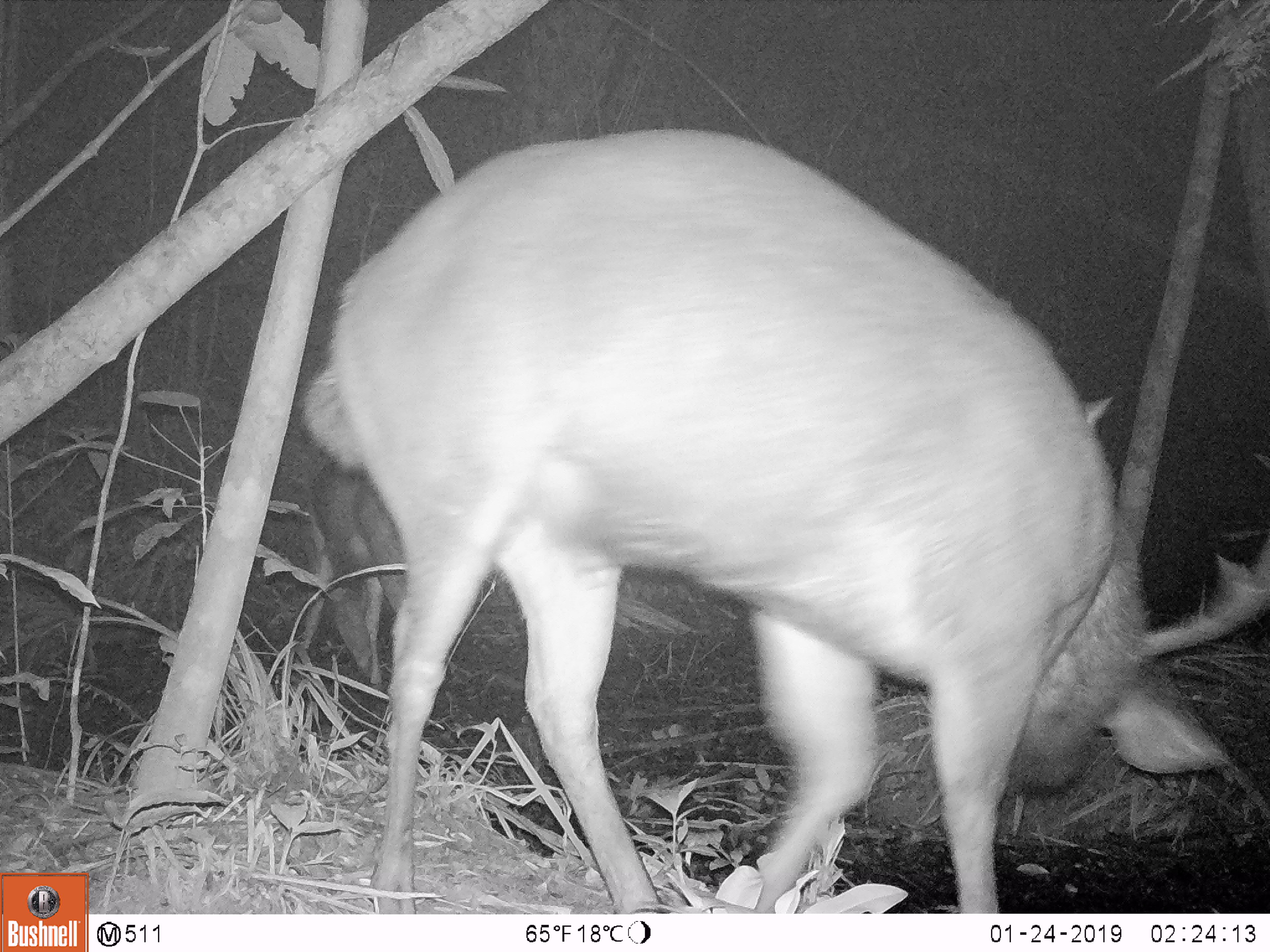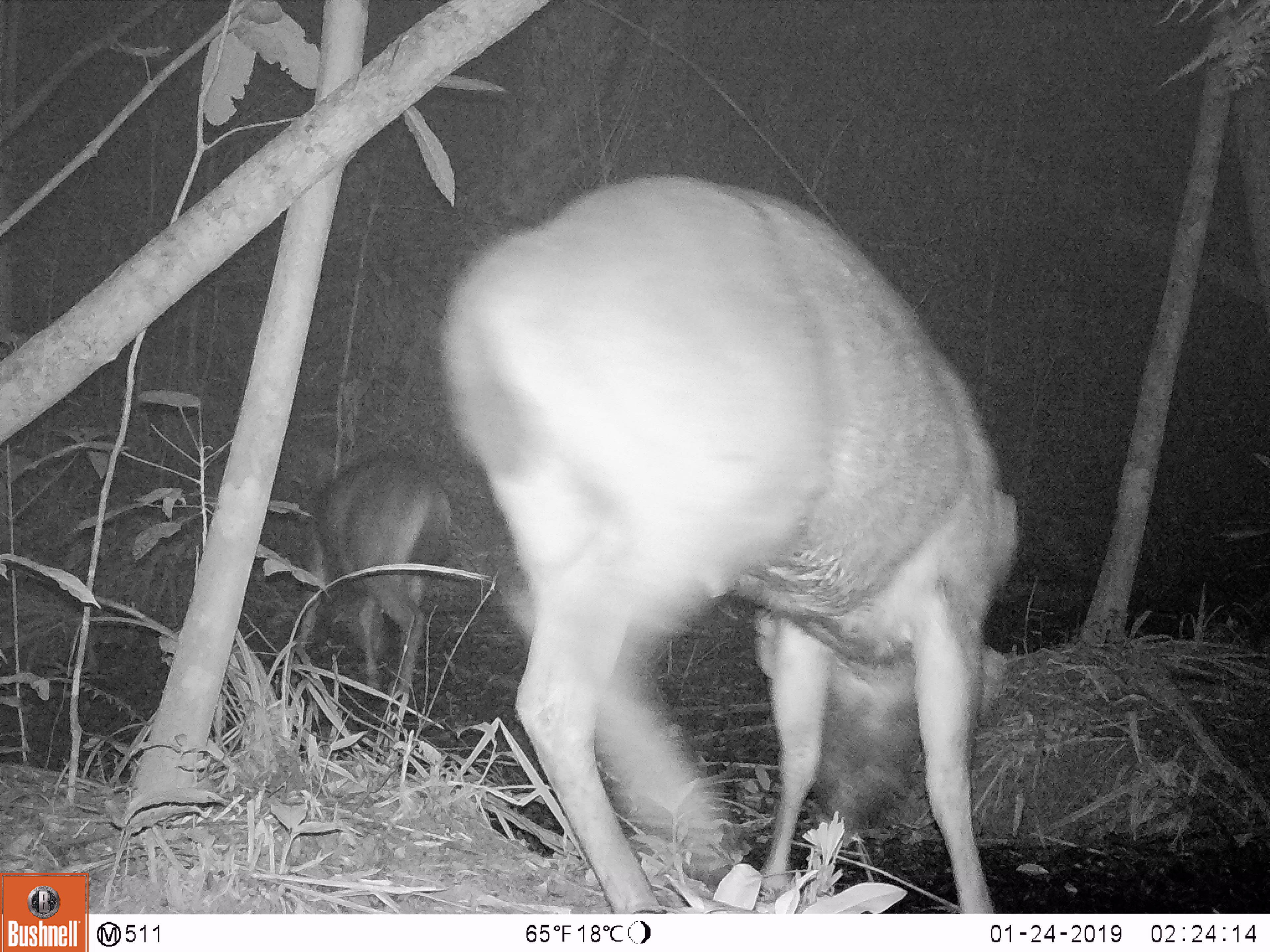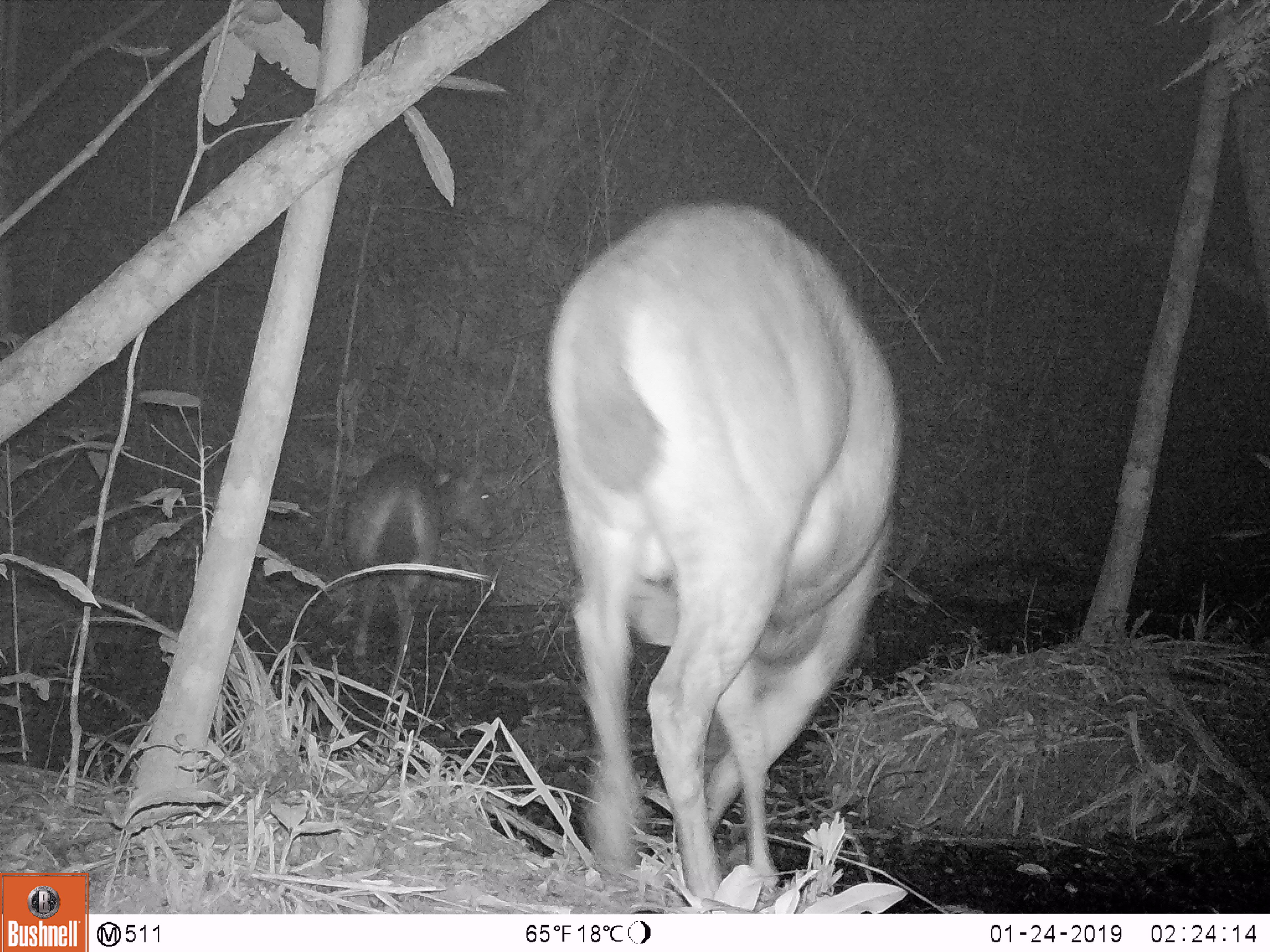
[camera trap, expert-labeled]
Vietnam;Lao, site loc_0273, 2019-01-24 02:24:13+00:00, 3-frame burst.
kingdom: Animalia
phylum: Chordata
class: Mammalia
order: Artiodactyla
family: Cervidae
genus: Rusa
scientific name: Rusa unicolor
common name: sambar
Sambar (Rusa unicolor). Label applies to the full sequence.